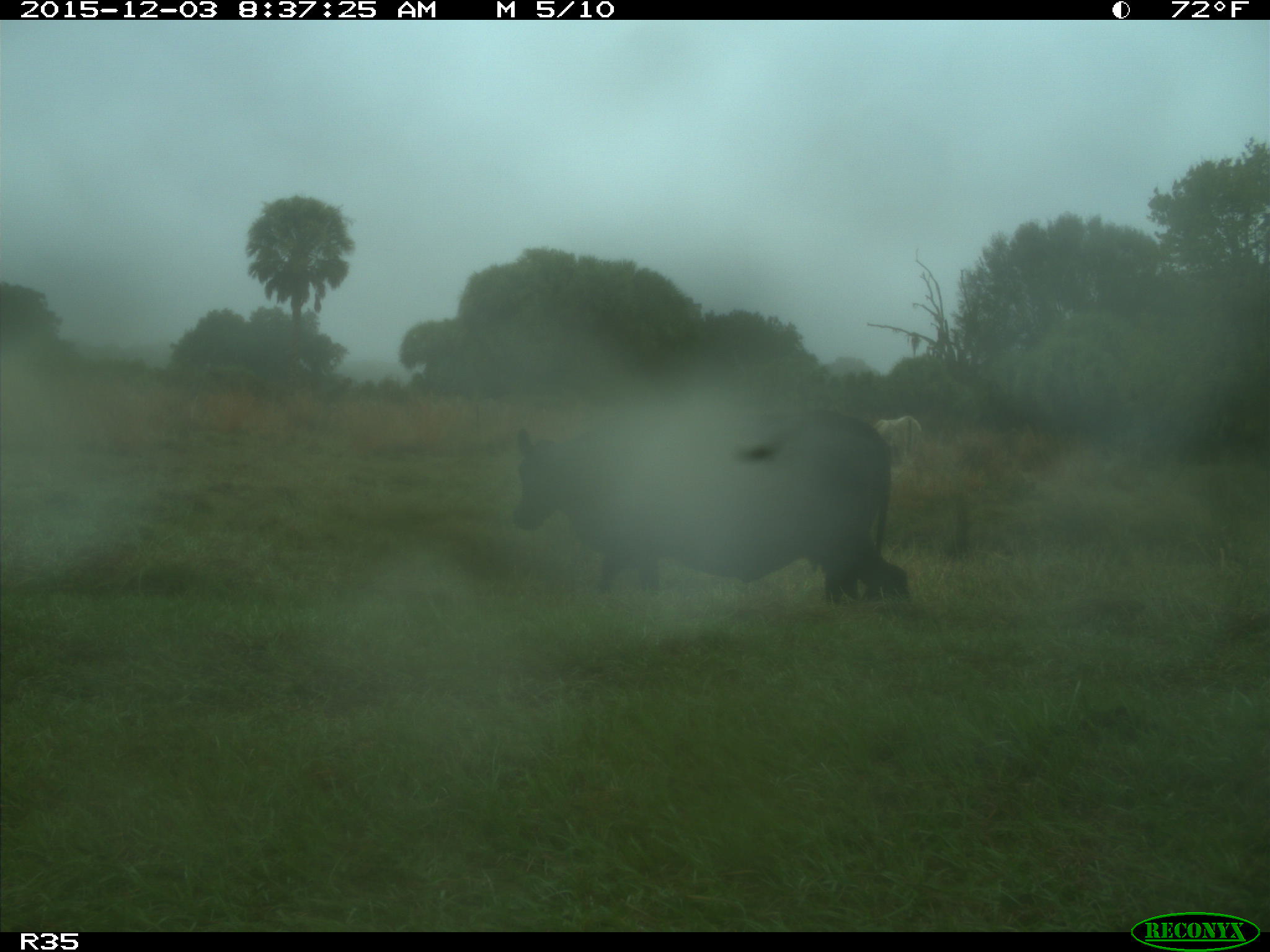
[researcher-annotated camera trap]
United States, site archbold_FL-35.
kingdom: Animalia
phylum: Chordata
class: Mammalia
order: Artiodactyla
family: Bovidae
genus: Bos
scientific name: Bos taurus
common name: domestic cow